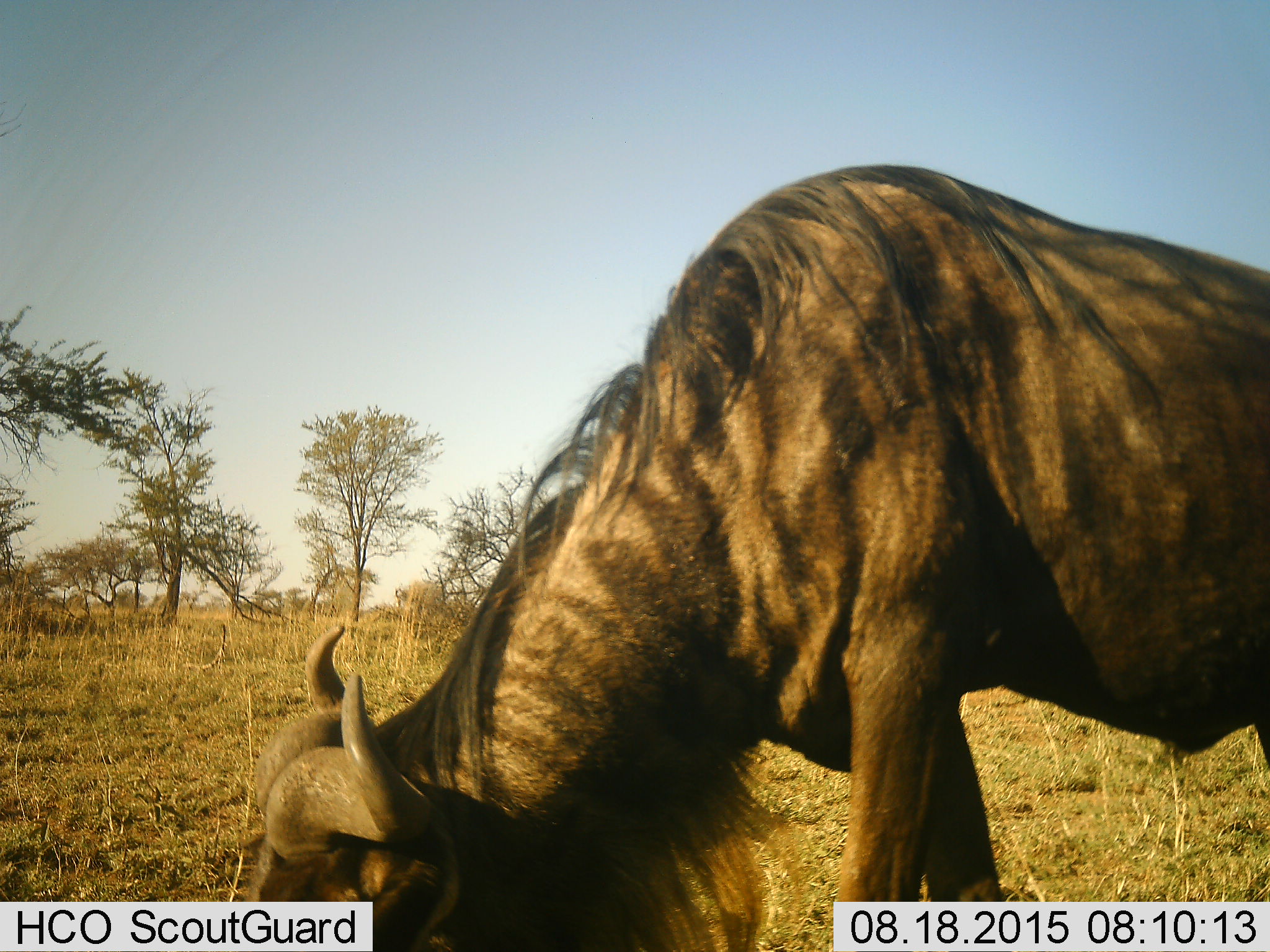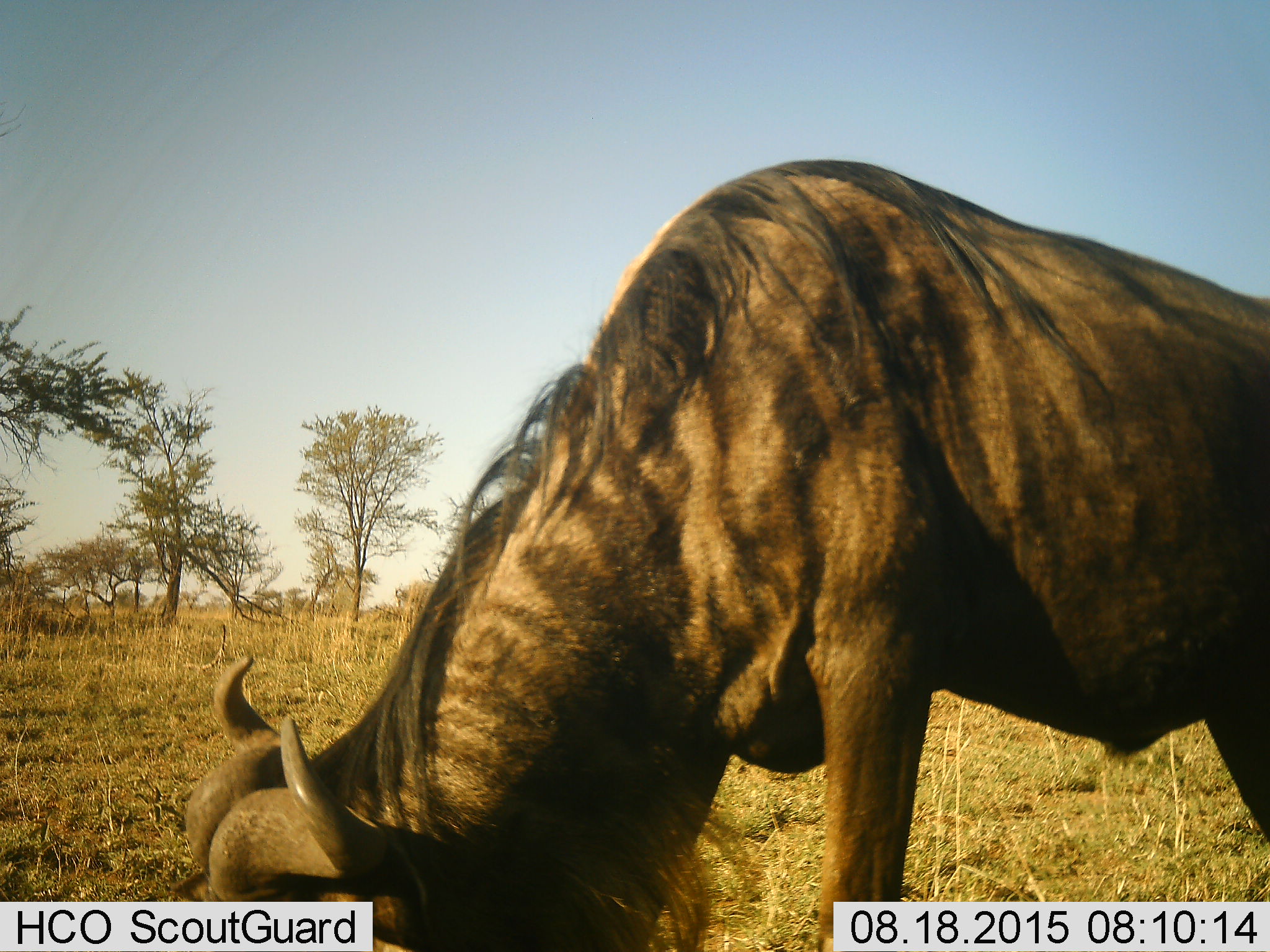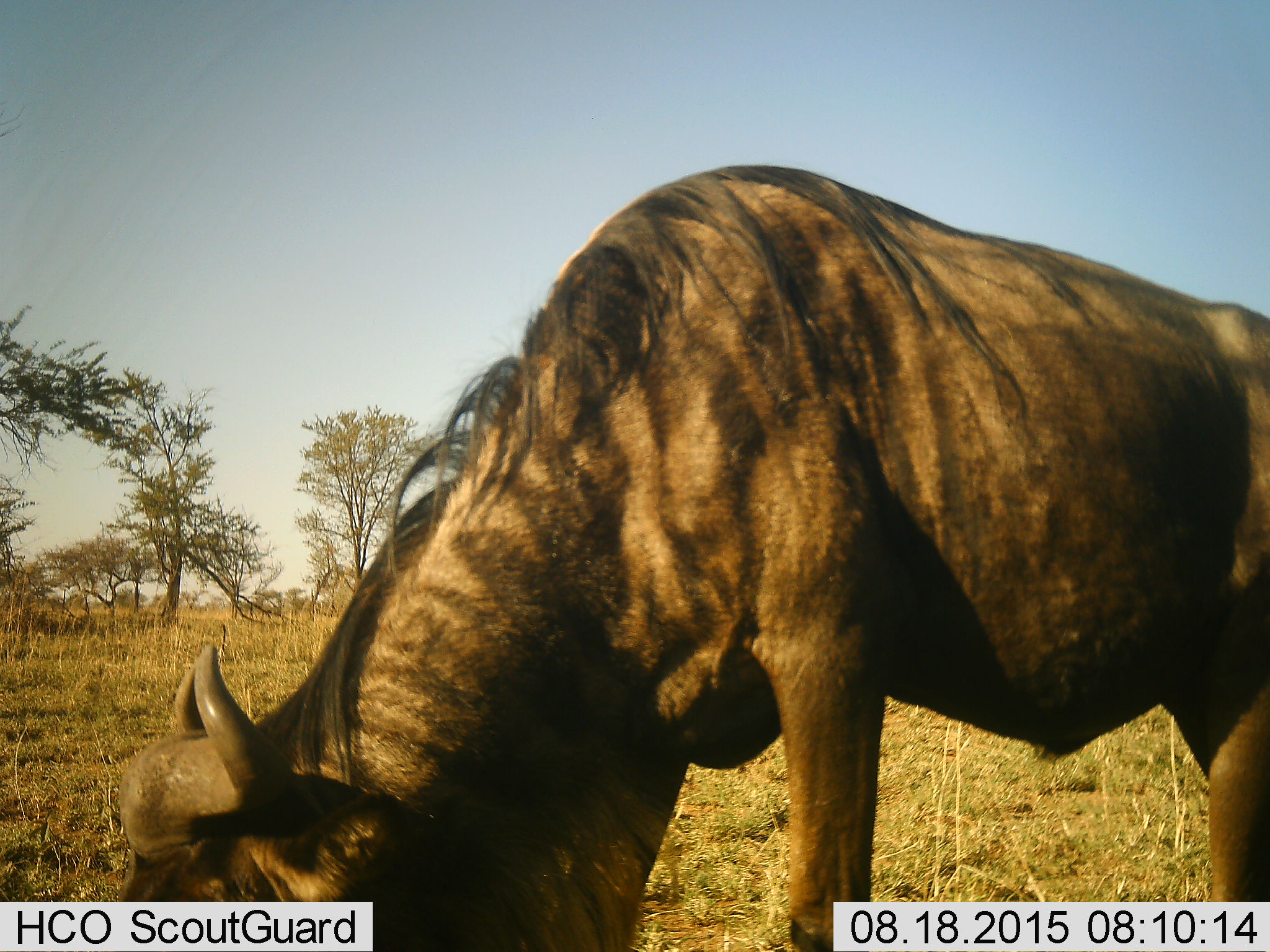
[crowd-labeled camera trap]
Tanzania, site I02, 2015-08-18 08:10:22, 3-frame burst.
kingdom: Animalia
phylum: Chordata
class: Mammalia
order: Artiodactyla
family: Bovidae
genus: Connochaetes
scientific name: Connochaetes taurinus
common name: blue wildebeest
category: wildebeest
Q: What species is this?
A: Wildebeest (blue wildebeest) (Connochaetes taurinus).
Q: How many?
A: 1.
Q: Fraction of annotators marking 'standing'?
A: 12%.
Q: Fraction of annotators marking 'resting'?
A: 0%.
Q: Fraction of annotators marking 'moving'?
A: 12%.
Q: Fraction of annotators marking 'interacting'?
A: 0%.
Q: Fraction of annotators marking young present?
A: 0%.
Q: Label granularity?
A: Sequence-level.